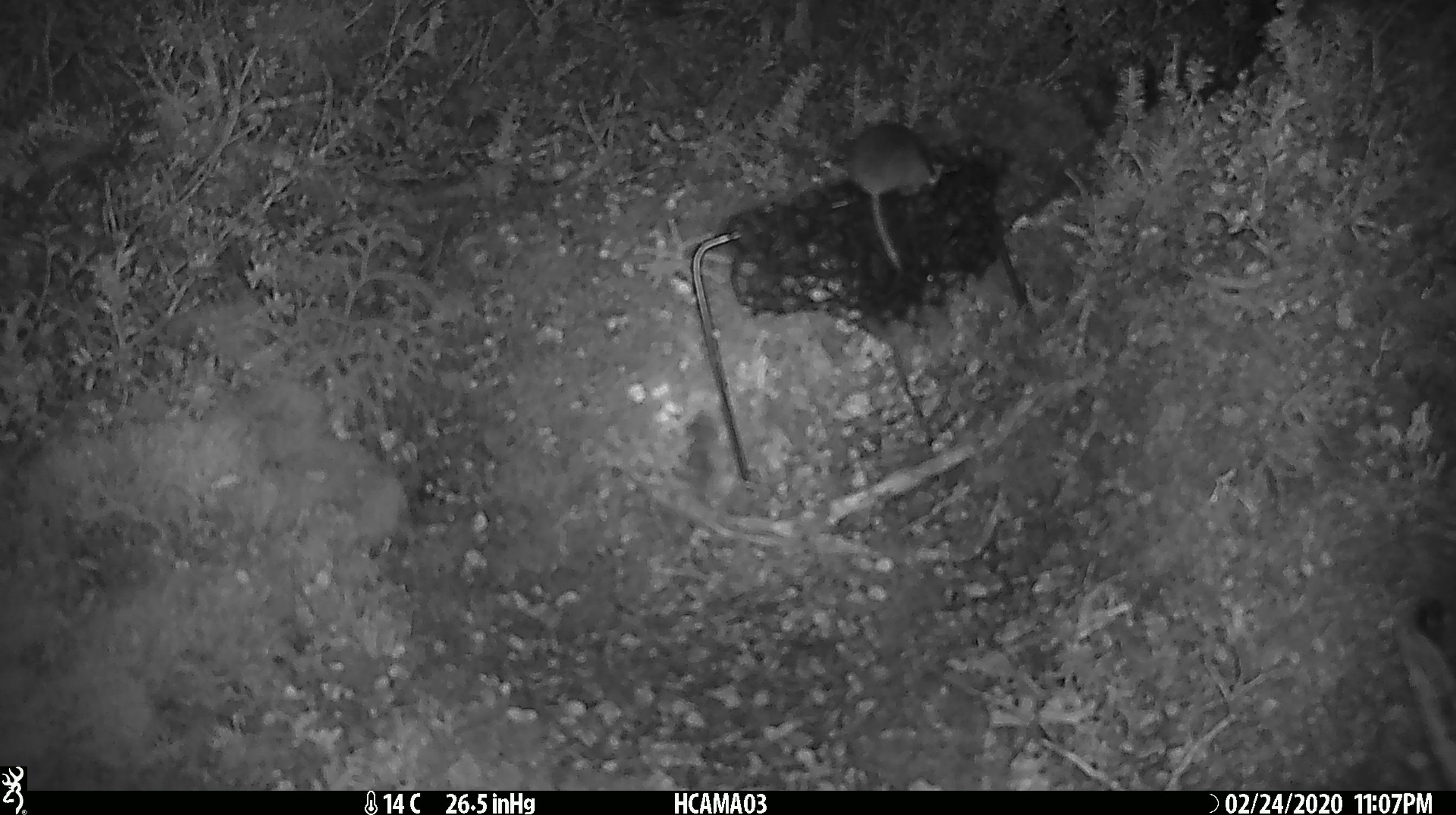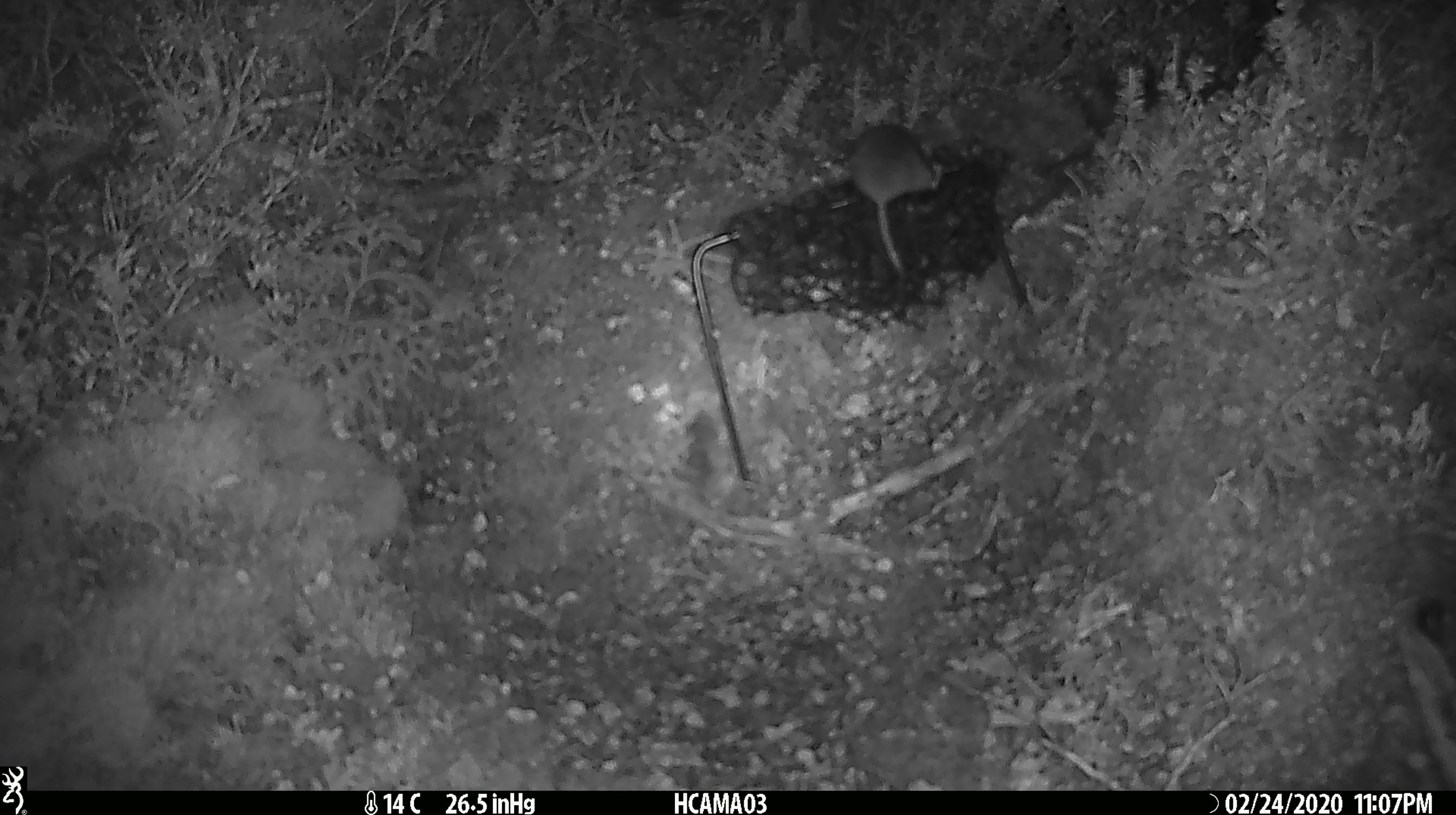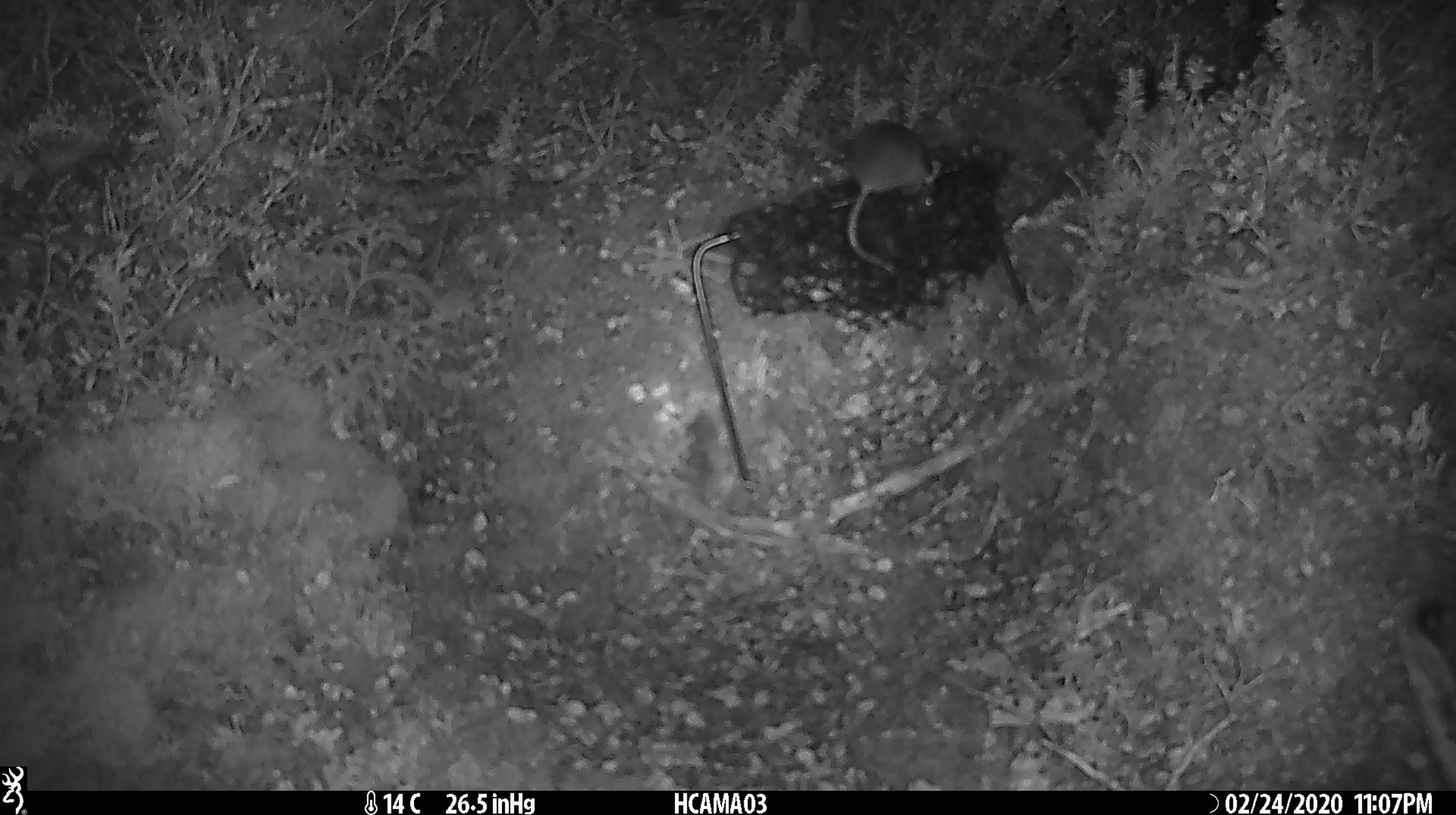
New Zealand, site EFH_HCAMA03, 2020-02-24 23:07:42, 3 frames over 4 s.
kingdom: Animalia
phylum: Chordata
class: Mammalia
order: Rodentia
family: Muridae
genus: Mus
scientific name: Mus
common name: mouse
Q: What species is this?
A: Mouse (Mus).